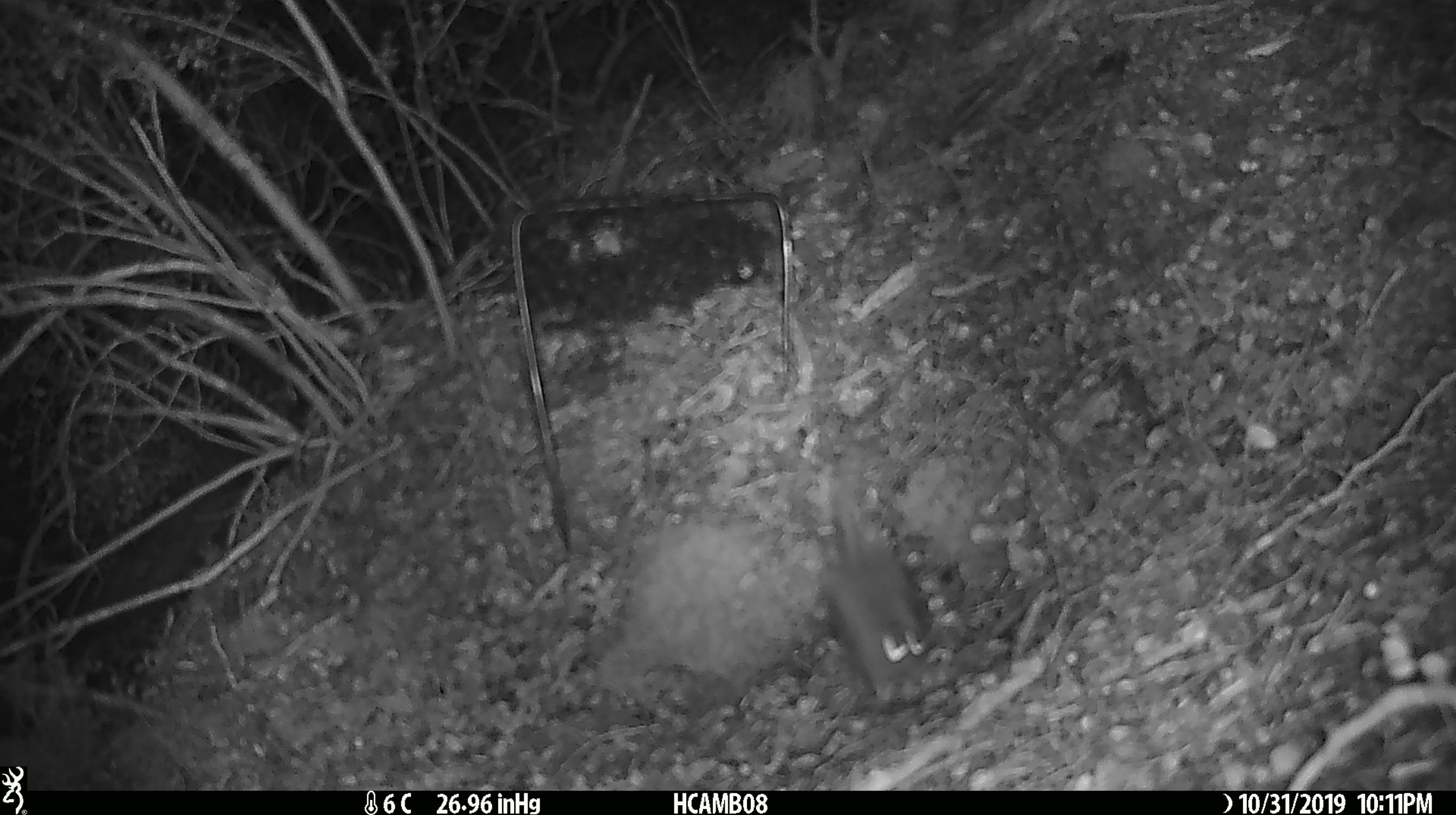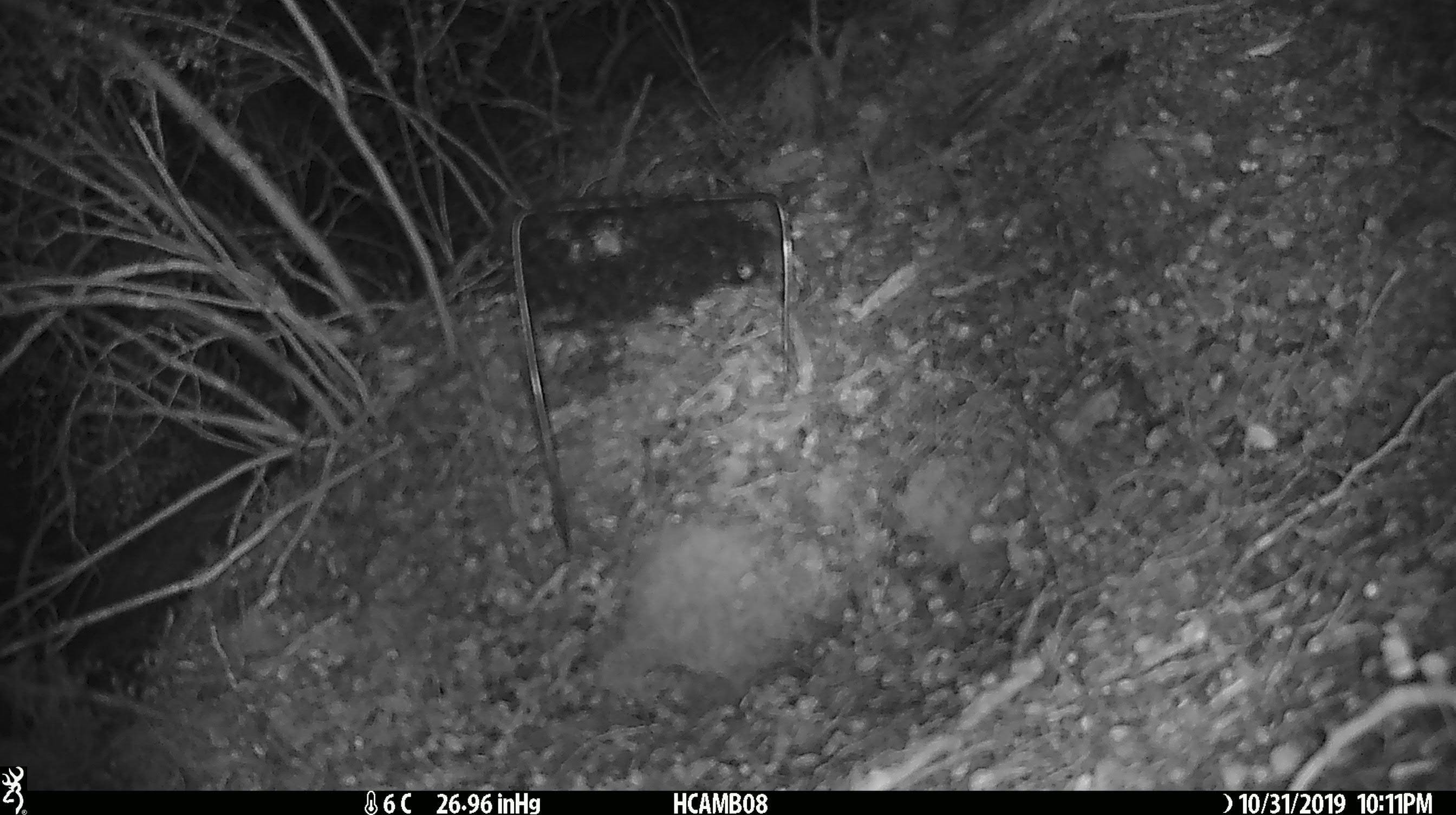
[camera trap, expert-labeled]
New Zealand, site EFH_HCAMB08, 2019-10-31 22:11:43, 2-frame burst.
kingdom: Animalia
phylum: Chordata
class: Mammalia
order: Rodentia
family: Muridae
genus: Mus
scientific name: Mus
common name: mouse